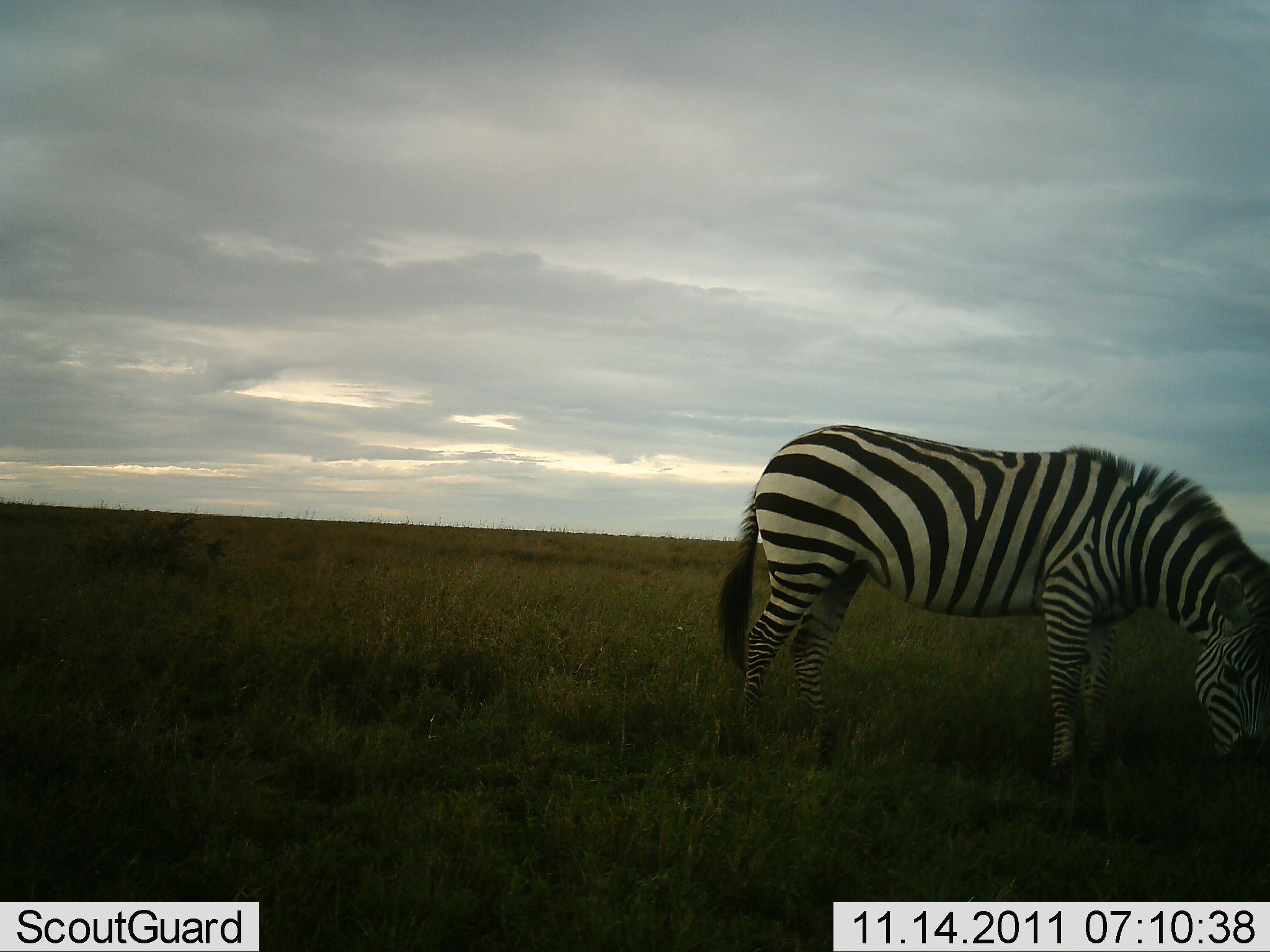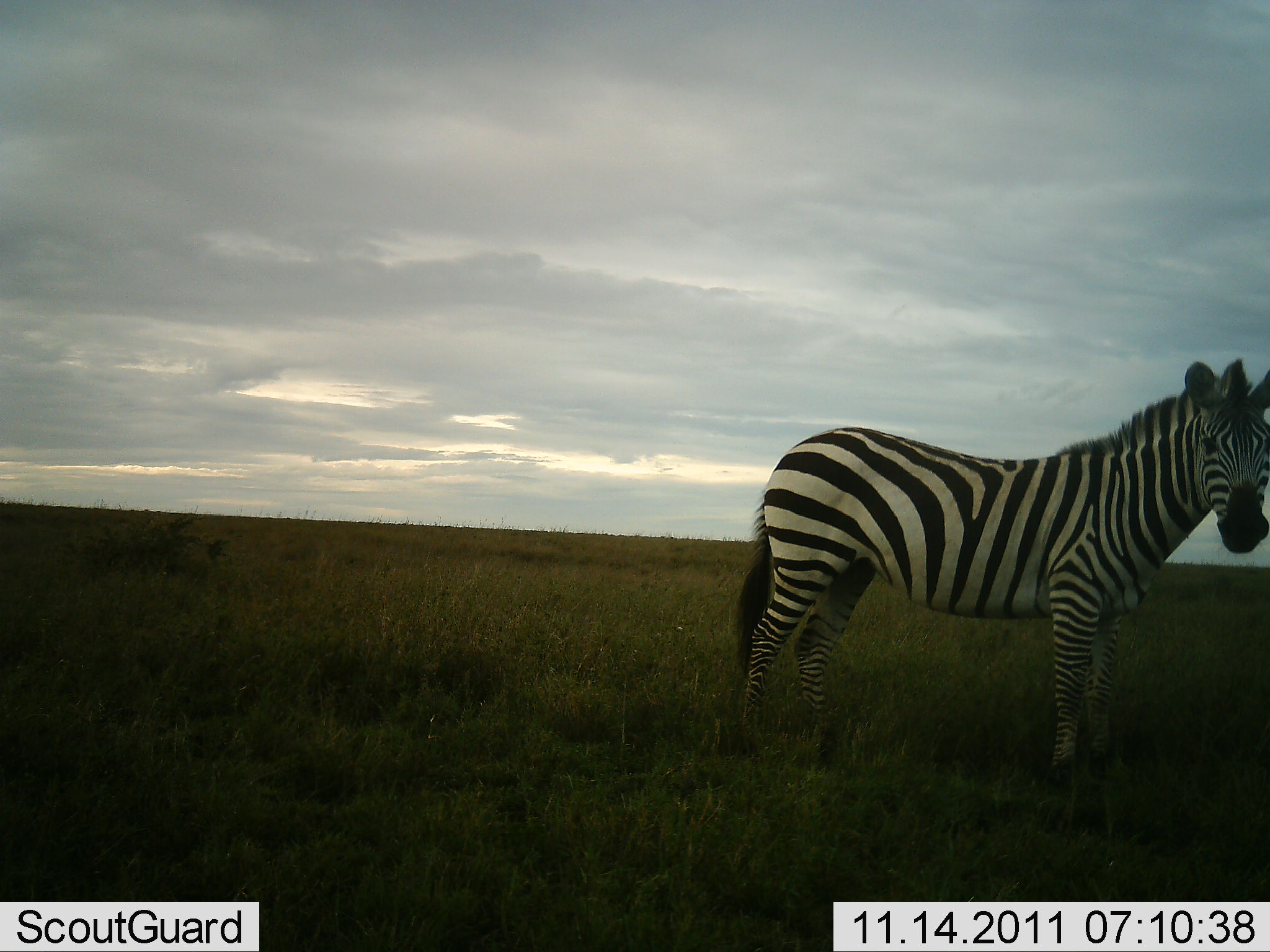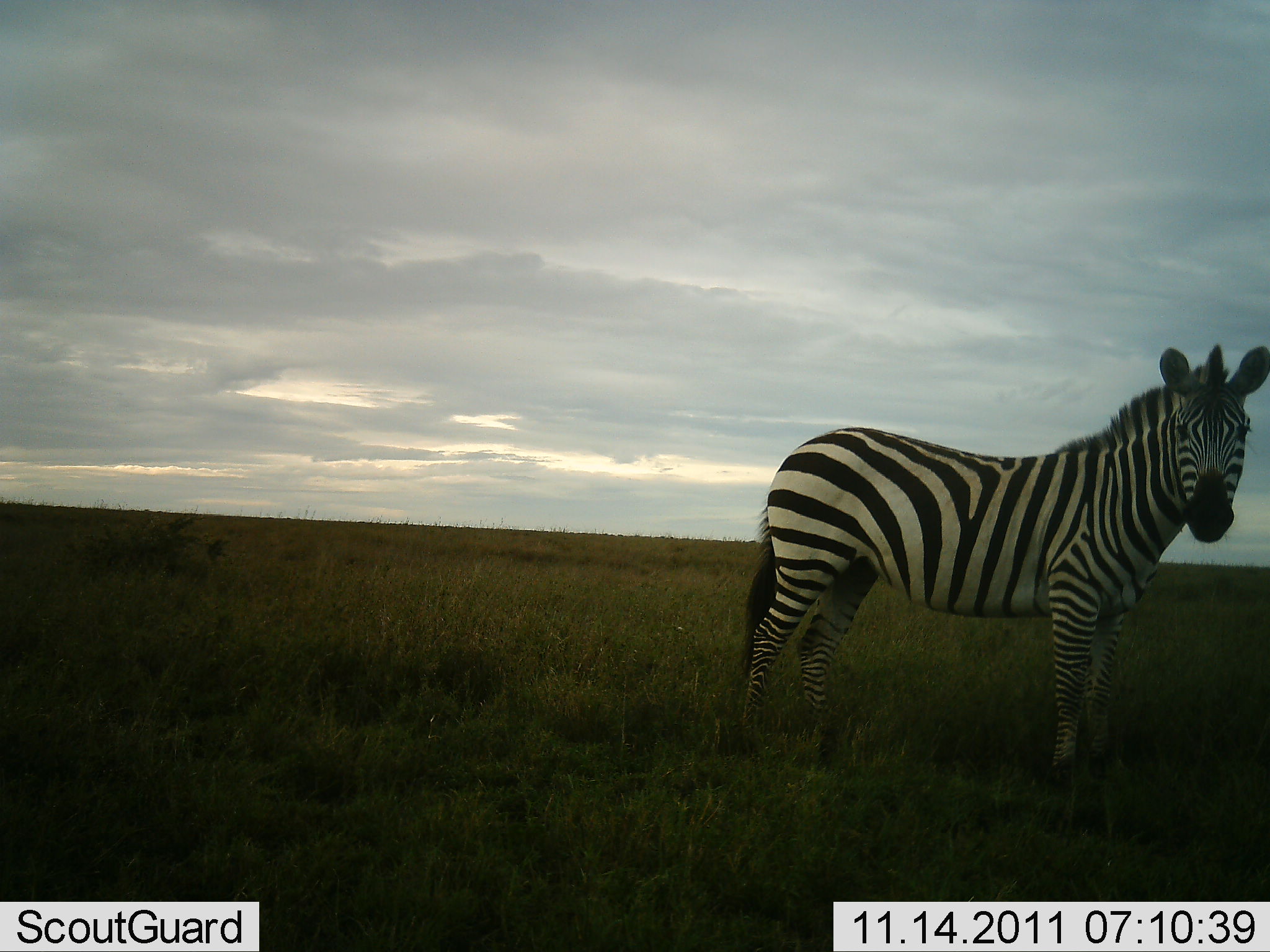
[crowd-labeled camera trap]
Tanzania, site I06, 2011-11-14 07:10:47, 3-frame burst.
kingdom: Animalia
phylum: Chordata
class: Mammalia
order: Perissodactyla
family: Equidae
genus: Equus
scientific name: Equus quagga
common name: plains zebra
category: zebra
Zebra (plains zebra) (Equus quagga), count 1. Behavior (volunteer vote fractions): standing 36%, resting 0%, moving 0%, interacting 7%. Young present (vote fraction): 0%. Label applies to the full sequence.